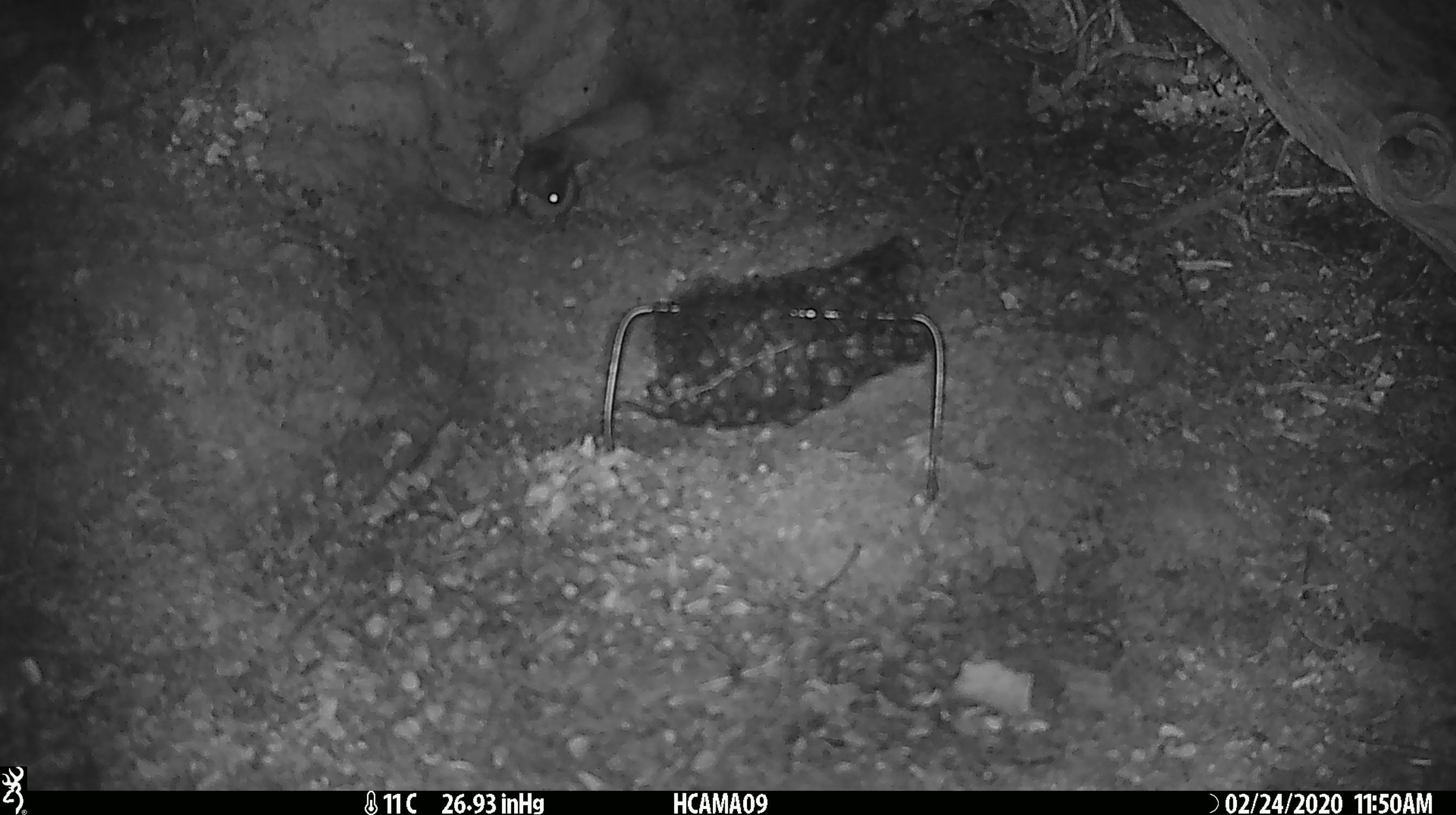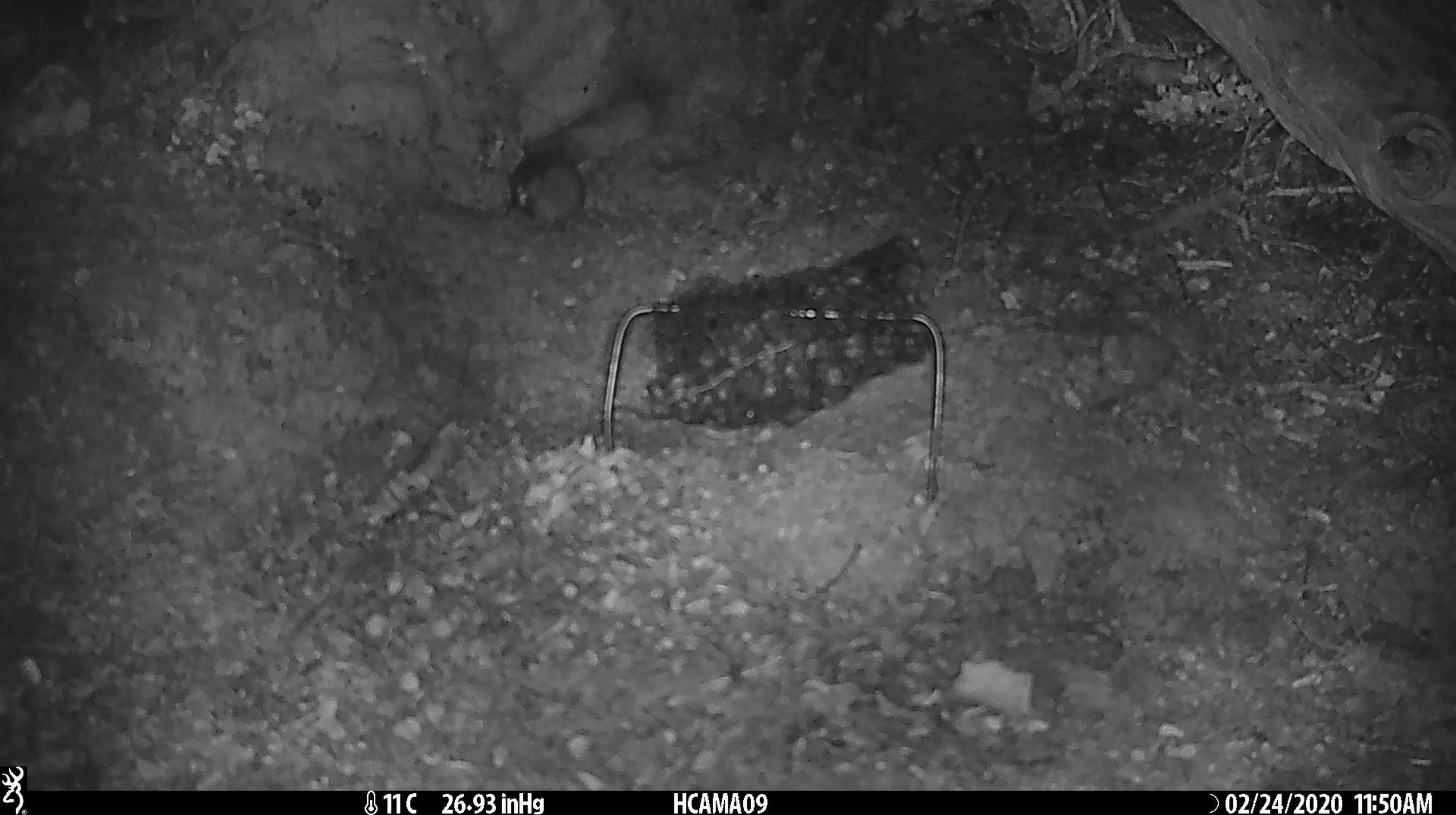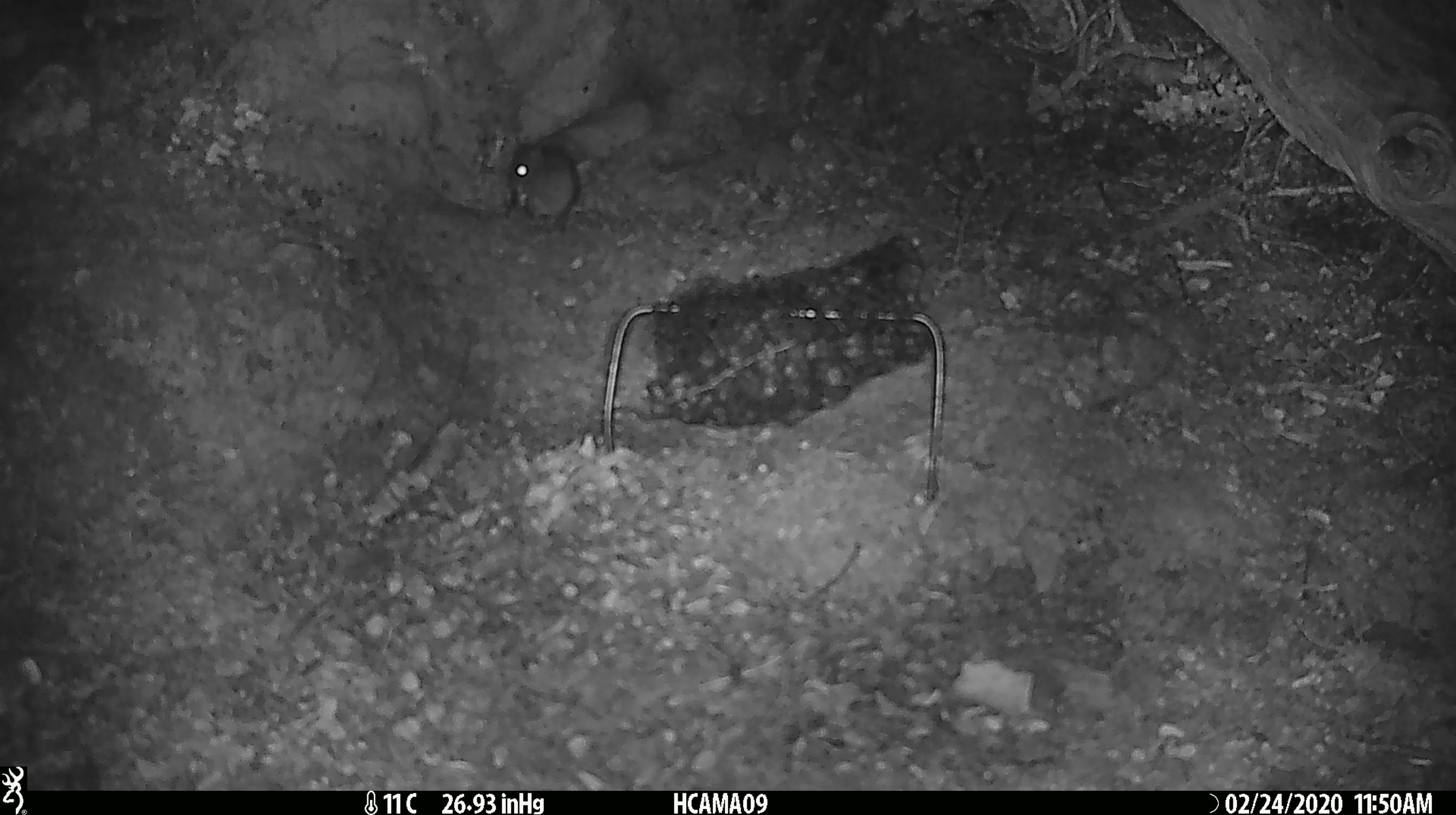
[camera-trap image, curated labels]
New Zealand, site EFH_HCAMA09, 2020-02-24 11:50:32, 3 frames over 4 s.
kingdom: Animalia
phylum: Chordata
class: Mammalia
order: Rodentia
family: Muridae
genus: Mus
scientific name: Mus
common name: mouse